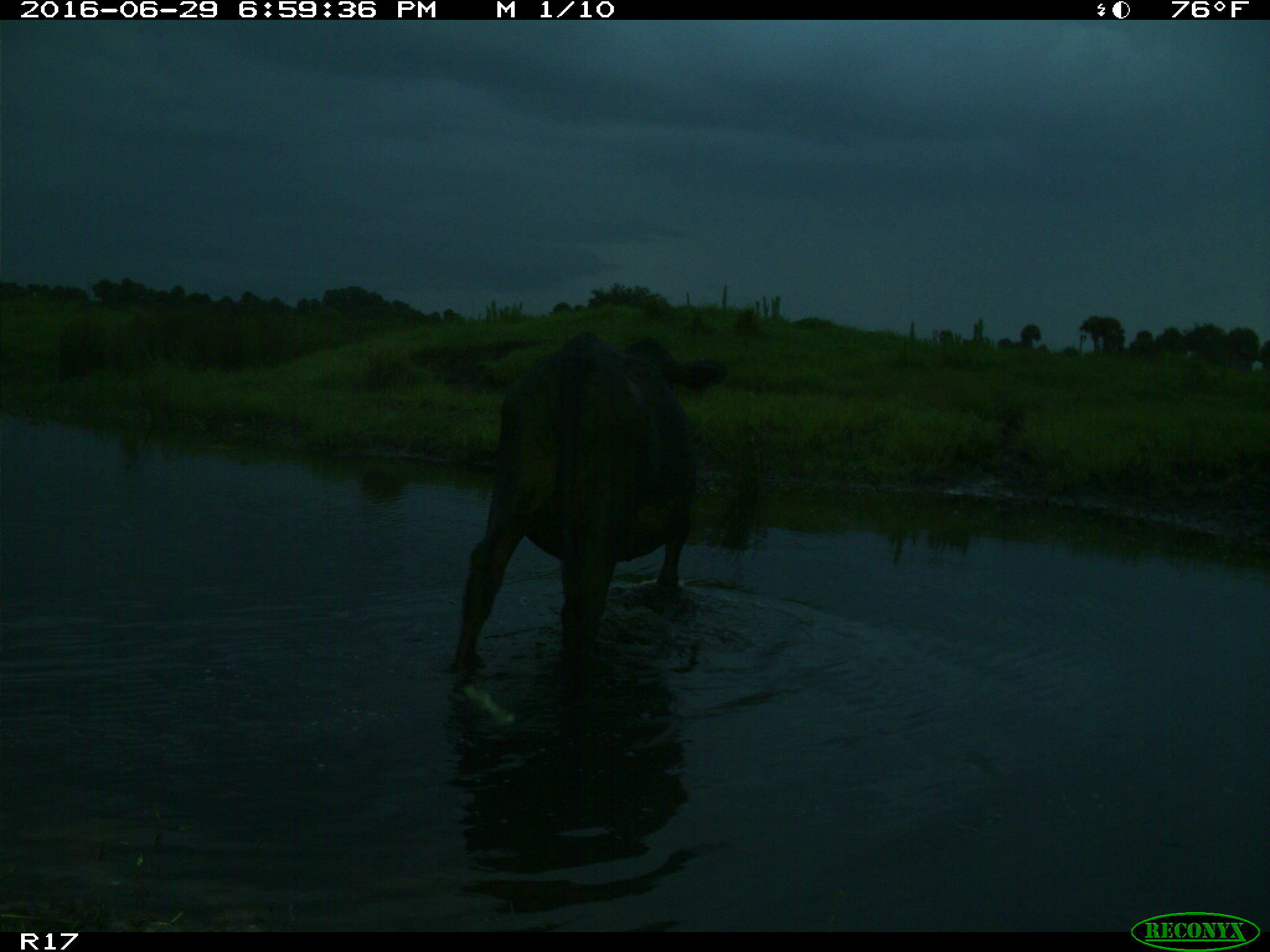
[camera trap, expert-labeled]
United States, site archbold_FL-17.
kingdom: Animalia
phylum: Chordata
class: Mammalia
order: Artiodactyla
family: Bovidae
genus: Bos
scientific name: Bos taurus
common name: domestic cow